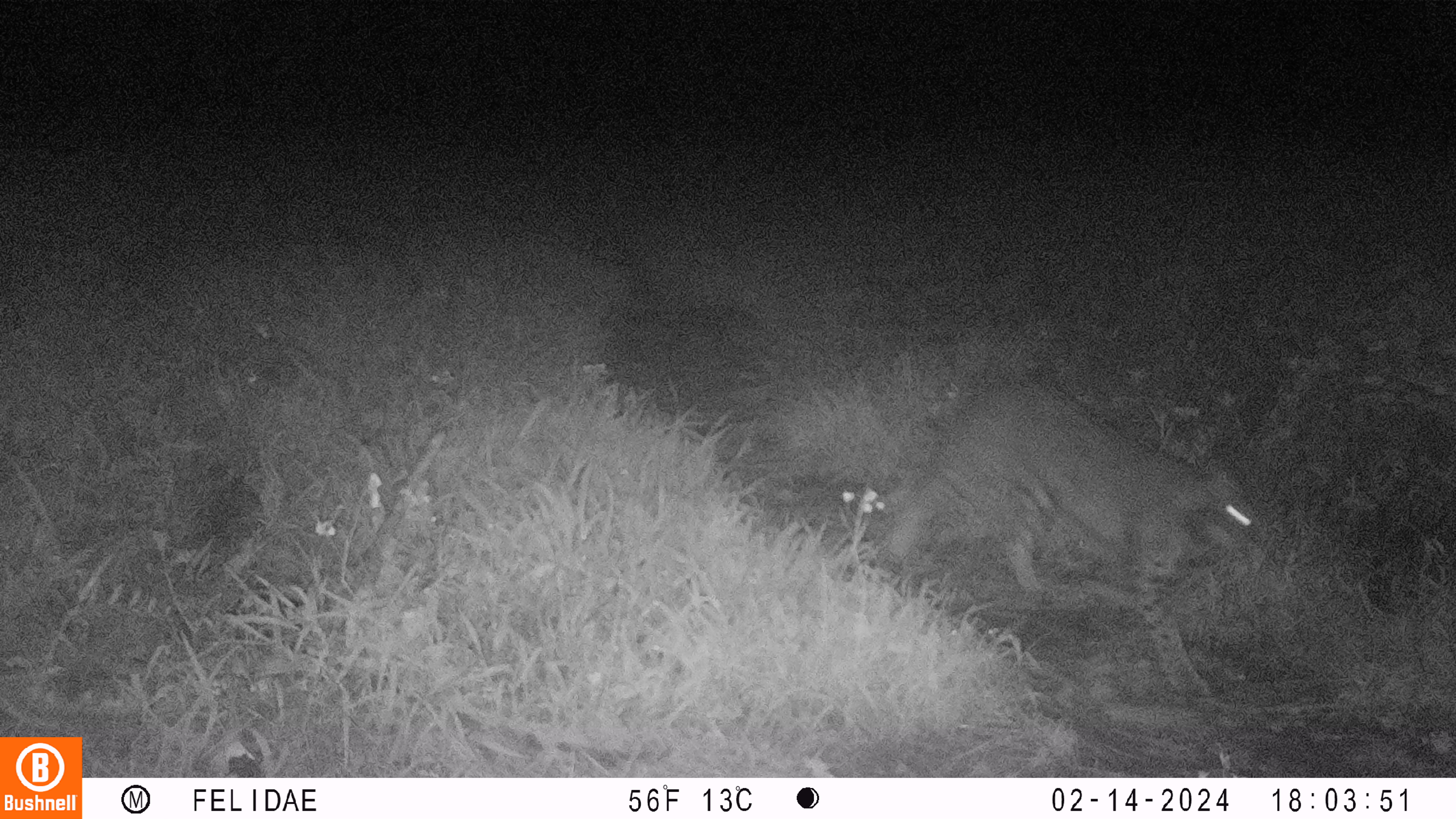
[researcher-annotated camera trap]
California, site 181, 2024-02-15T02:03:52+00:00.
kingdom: Animalia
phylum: Chordata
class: Mammalia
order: Carnivora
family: Felidae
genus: Lynx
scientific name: Lynx rufus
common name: bobcat